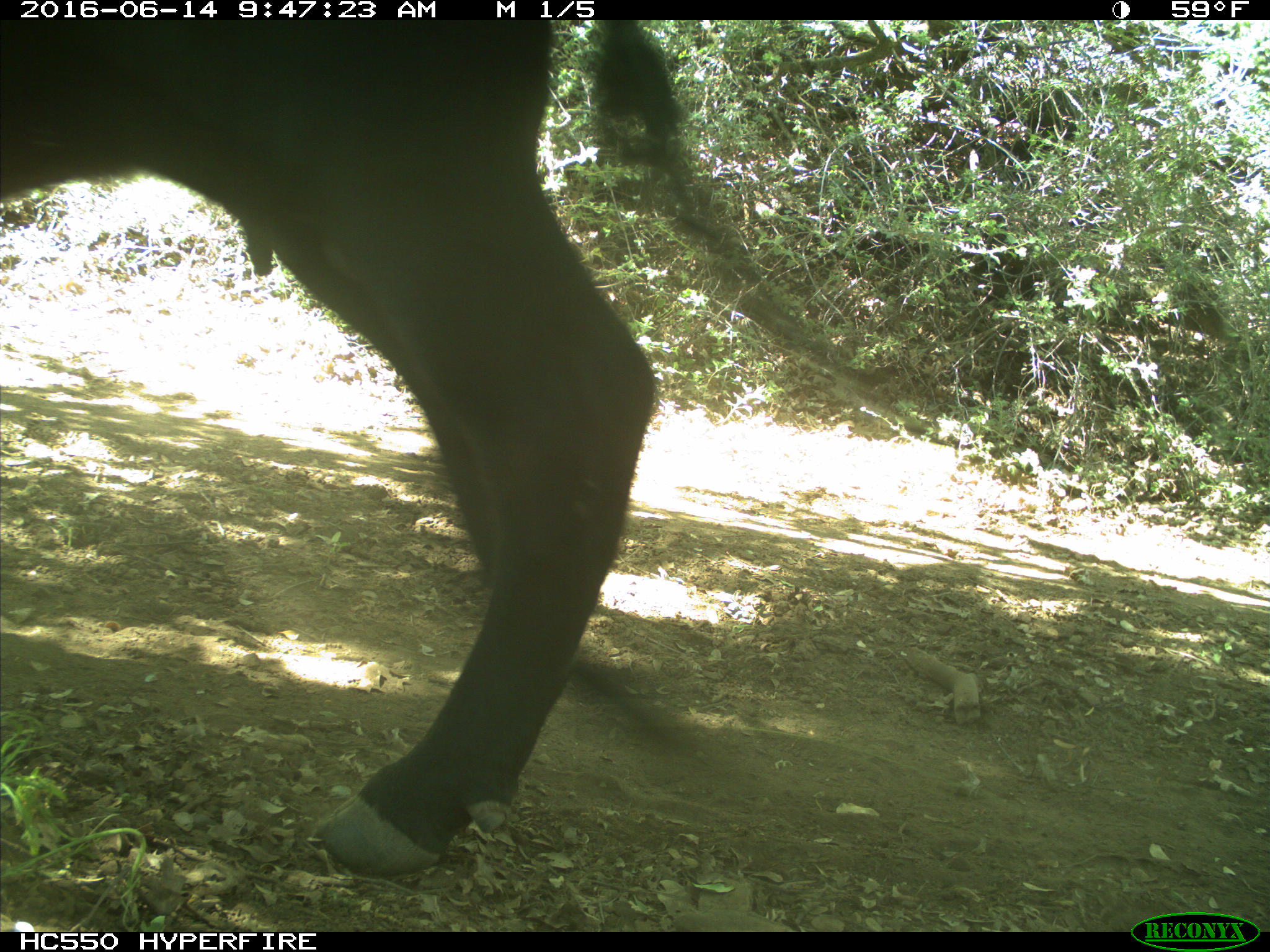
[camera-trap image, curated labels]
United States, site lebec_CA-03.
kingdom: Animalia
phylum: Chordata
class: Mammalia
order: Artiodactyla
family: Bovidae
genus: Bos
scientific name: Bos taurus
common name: domestic cow